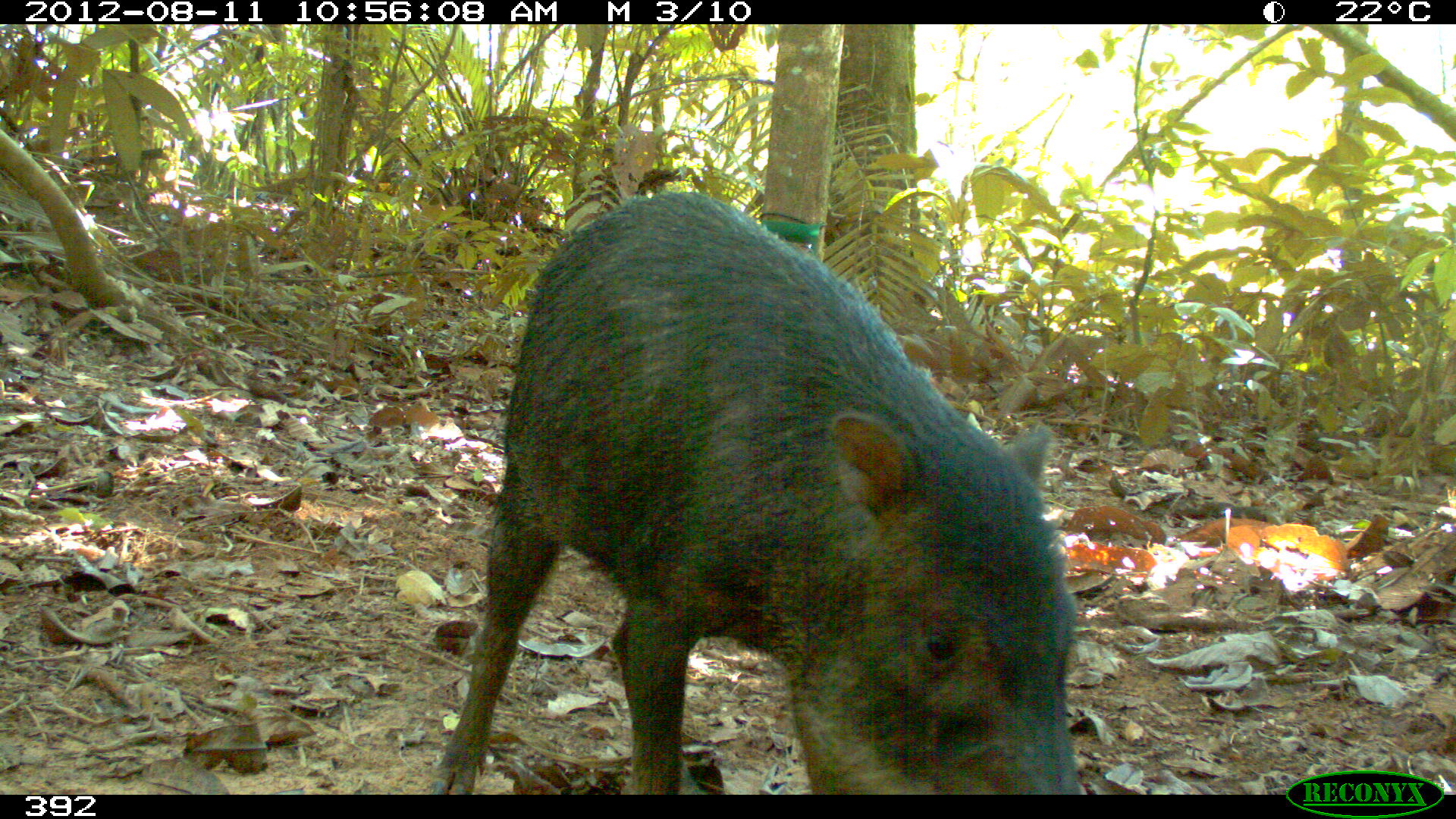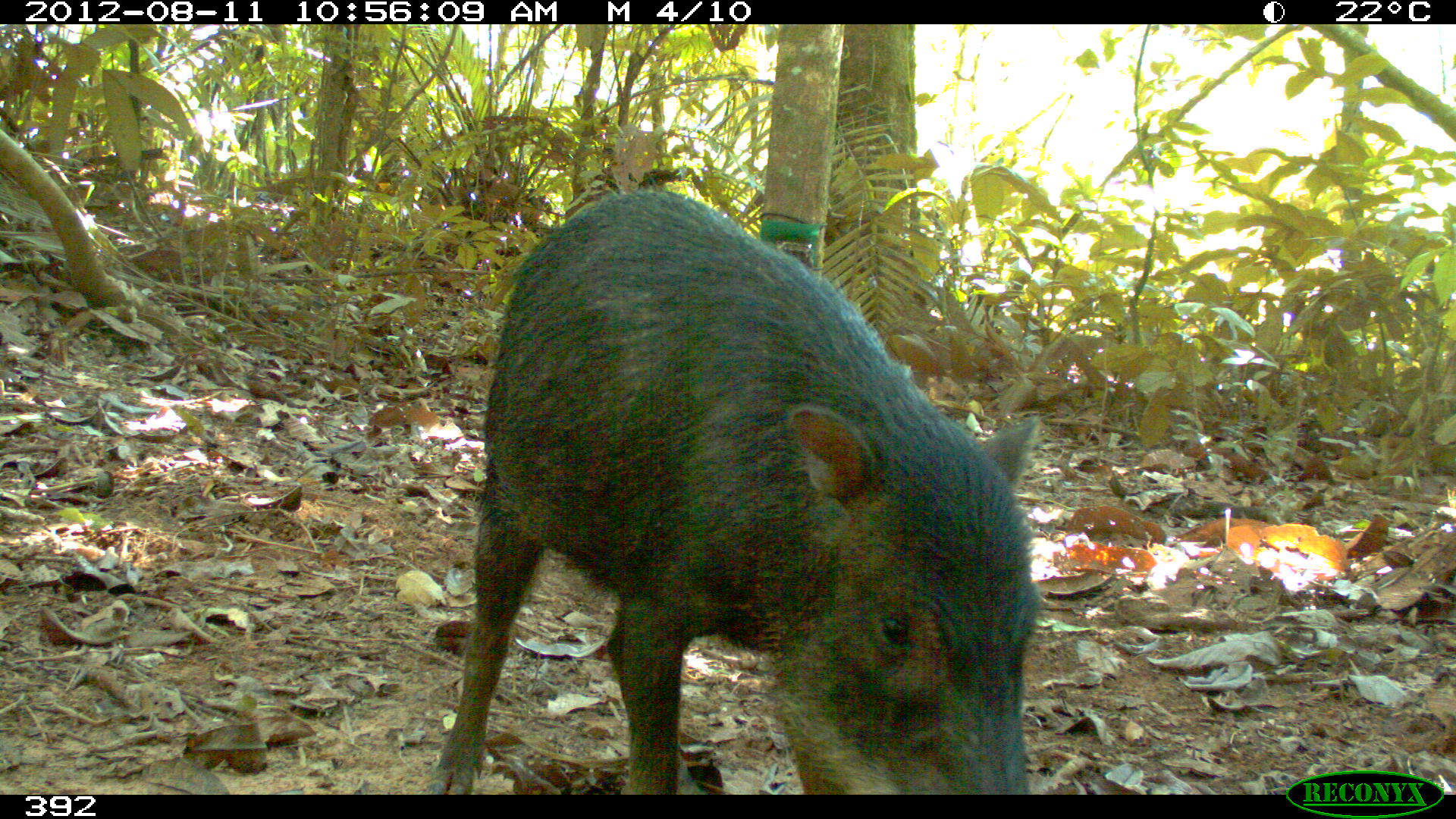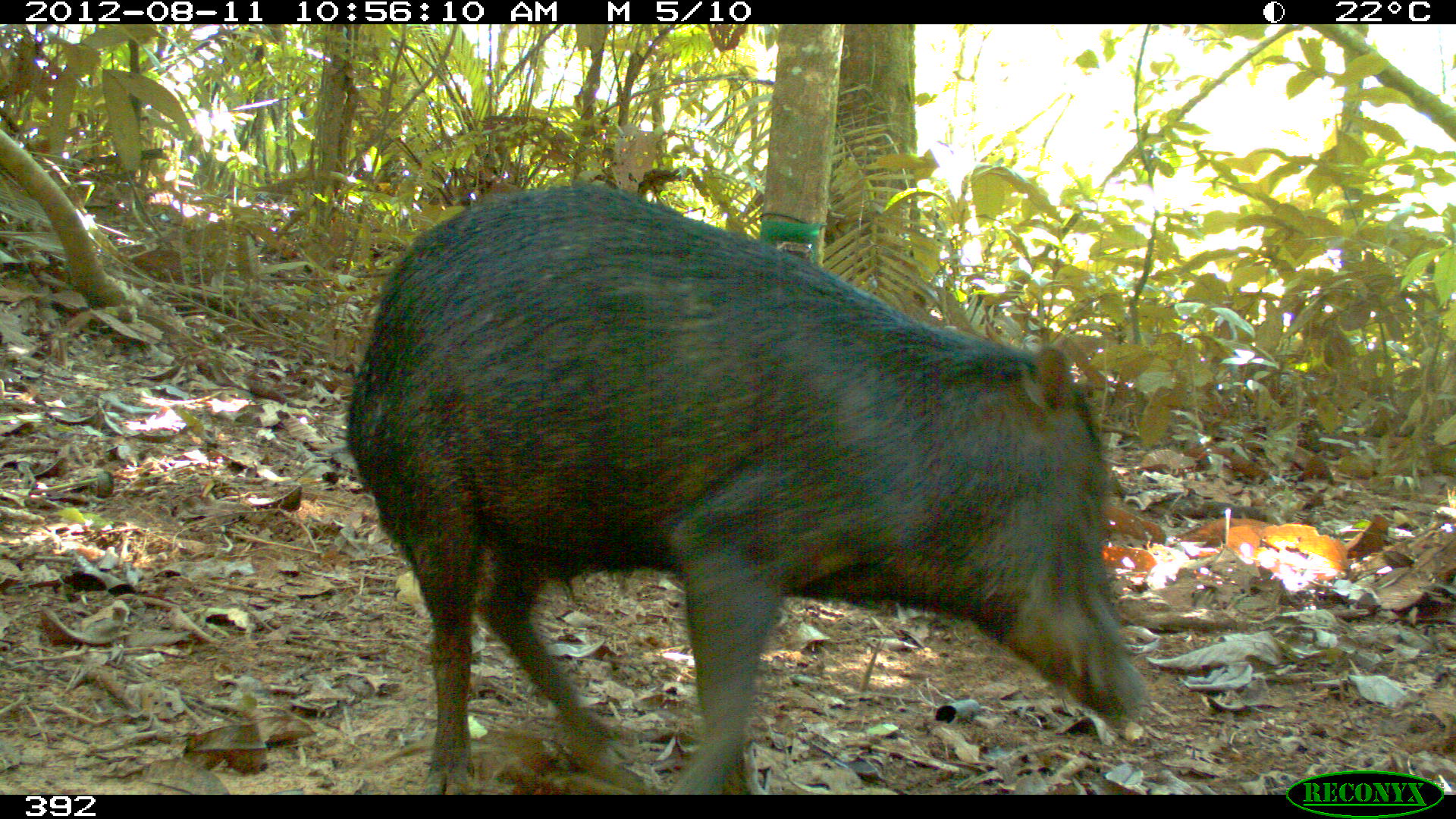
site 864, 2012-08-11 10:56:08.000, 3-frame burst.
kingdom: Animalia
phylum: Chordata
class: Mammalia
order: Artiodactyla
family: Tayassuidae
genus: Tayassu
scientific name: Tayassu pecari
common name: white-lipped peccary